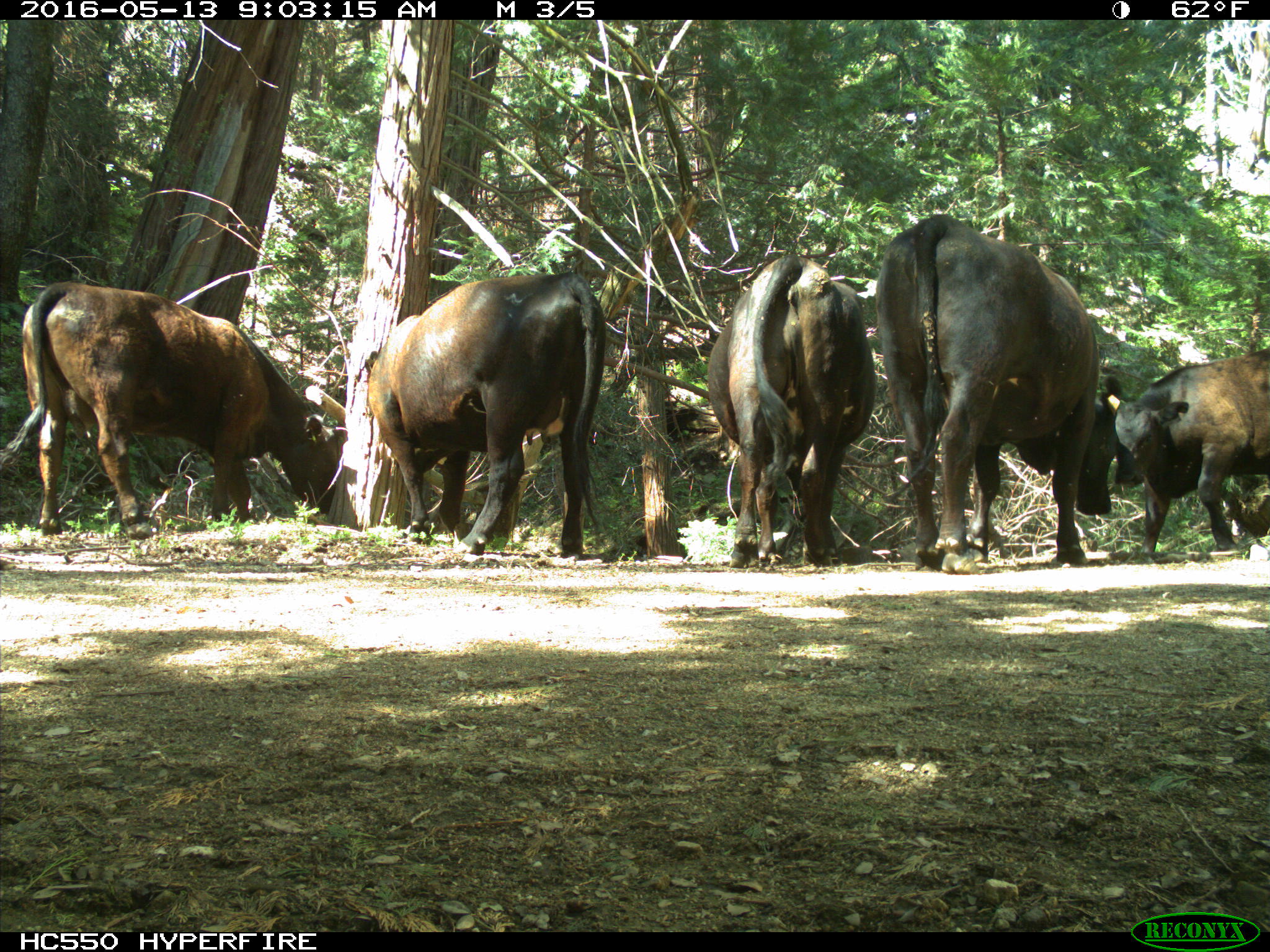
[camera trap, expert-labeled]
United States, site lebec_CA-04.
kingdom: Animalia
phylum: Chordata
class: Mammalia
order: Artiodactyla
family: Bovidae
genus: Bos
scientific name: Bos taurus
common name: domestic cow